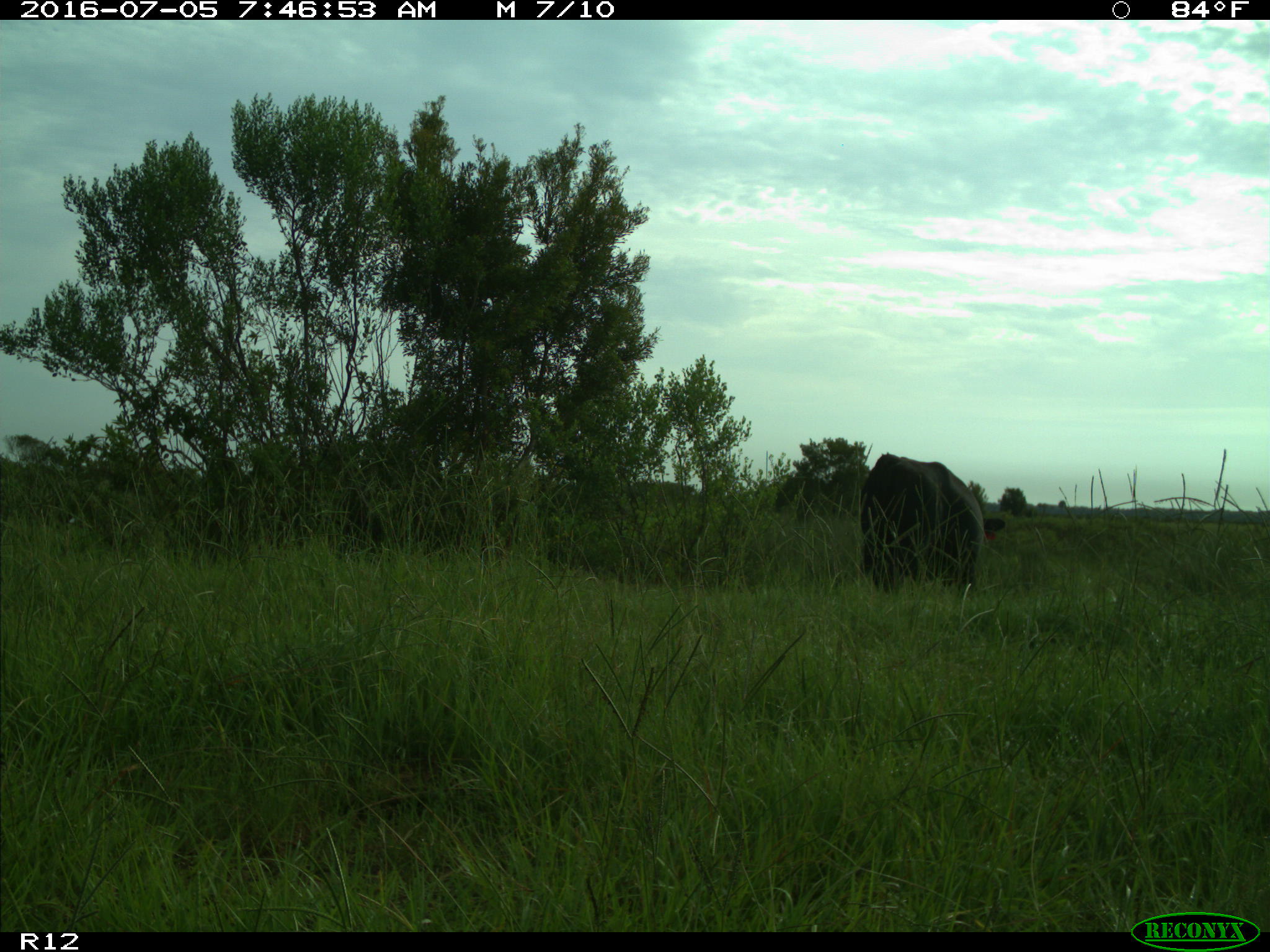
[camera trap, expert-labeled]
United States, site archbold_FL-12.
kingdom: Animalia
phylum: Chordata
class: Mammalia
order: Artiodactyla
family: Bovidae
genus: Bos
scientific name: Bos taurus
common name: domestic cow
Bos taurus (domestic cow).